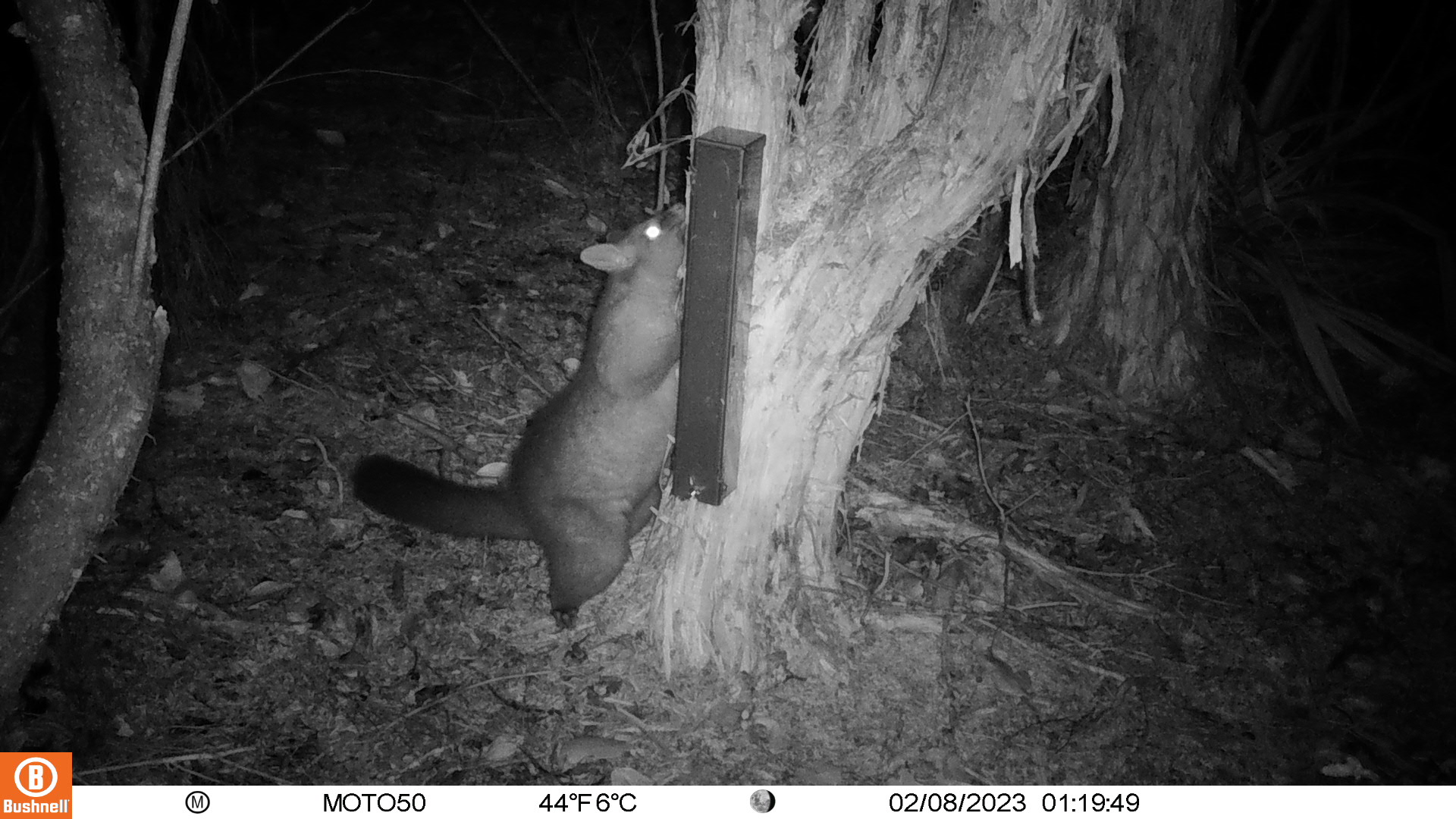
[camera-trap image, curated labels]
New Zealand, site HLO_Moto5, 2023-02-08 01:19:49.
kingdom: Animalia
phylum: Chordata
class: Mammalia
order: Diprotodontia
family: Phalangeridae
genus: Trichosurus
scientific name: Trichosurus vulpecula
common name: common brushtail possum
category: possum